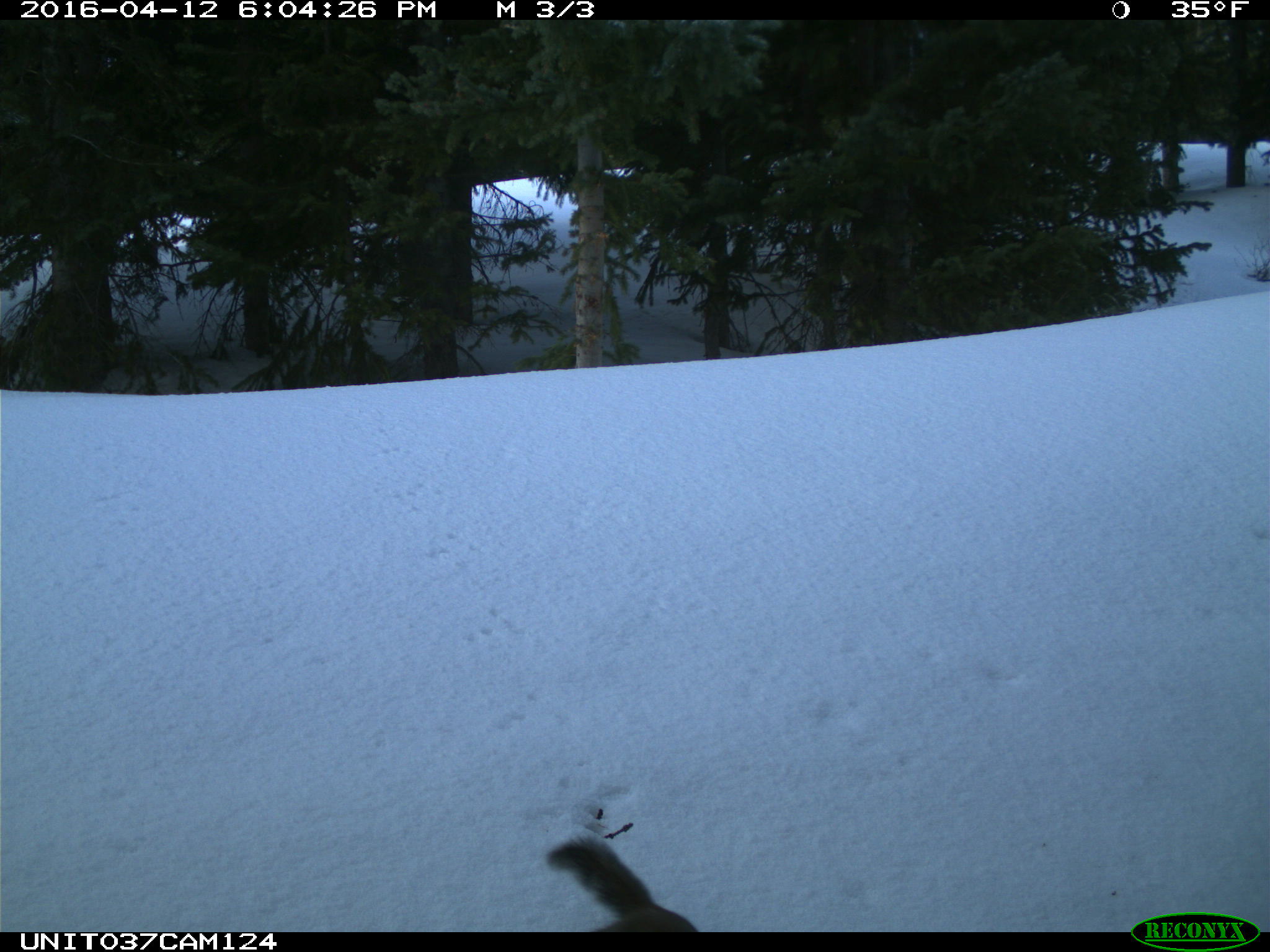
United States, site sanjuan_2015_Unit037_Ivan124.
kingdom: Animalia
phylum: Chordata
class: Mammalia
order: Rodentia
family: Sciuridae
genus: Tamiasciurus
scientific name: Tamiasciurus hudsonicus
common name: american red squirrel